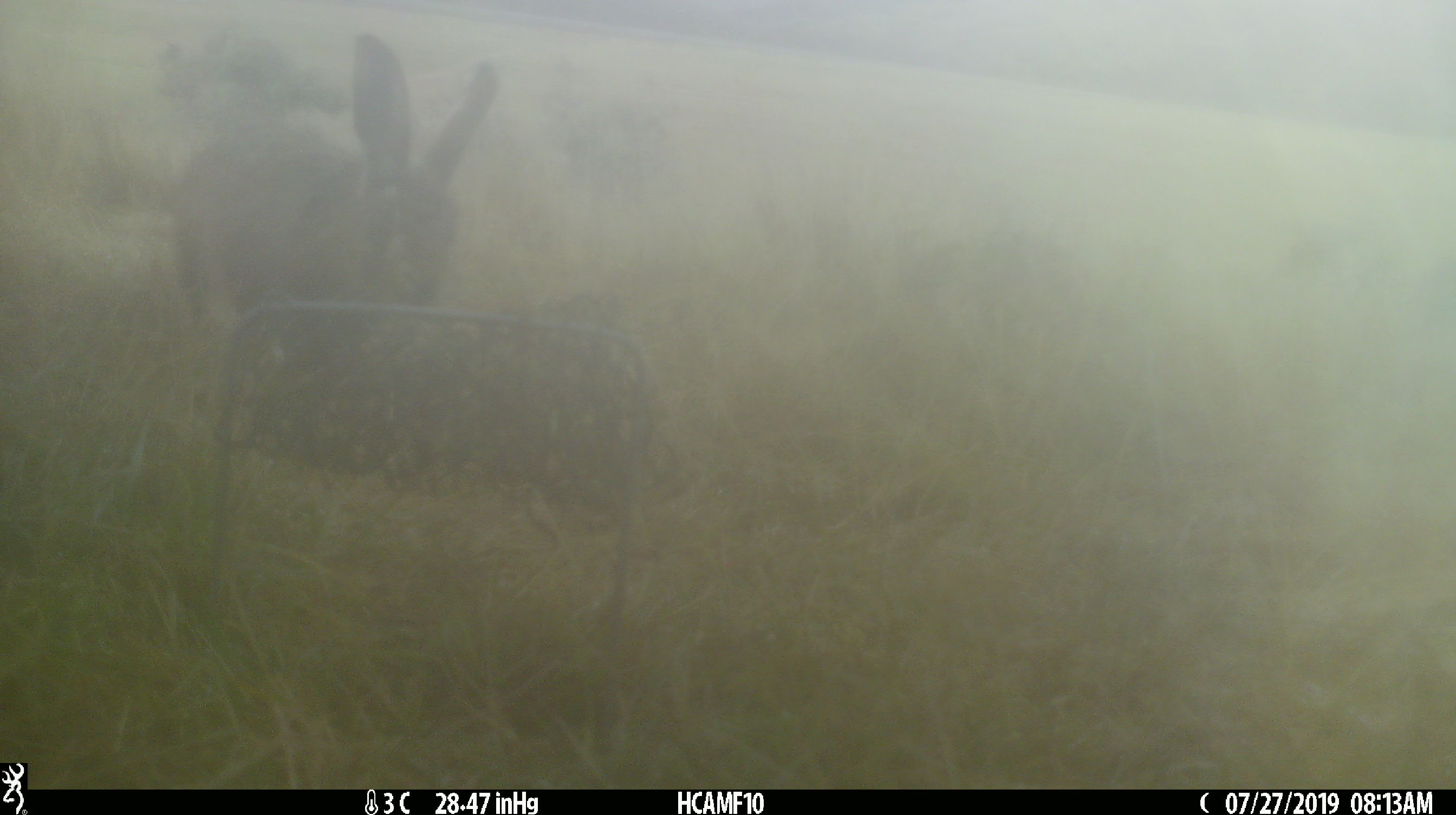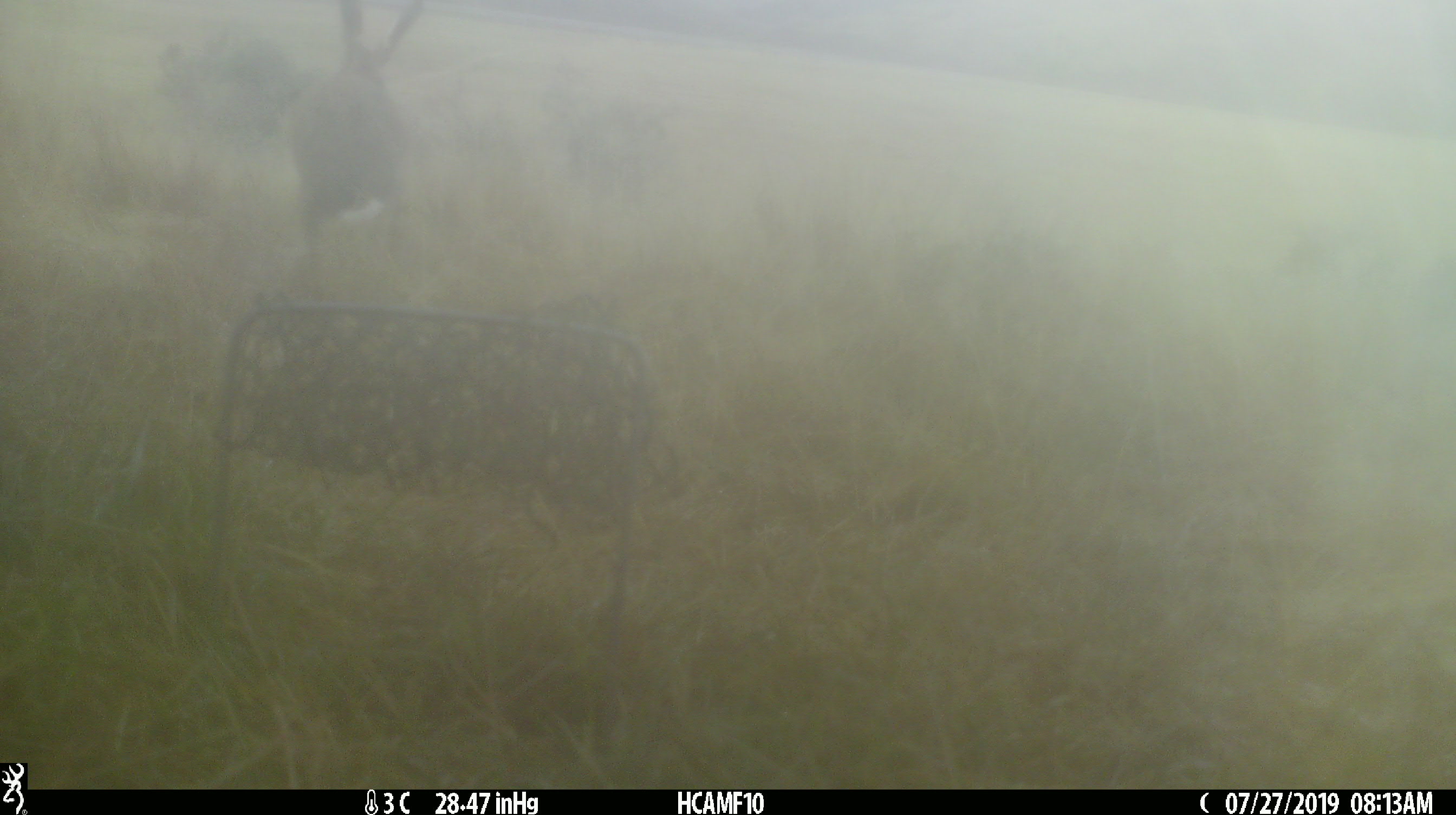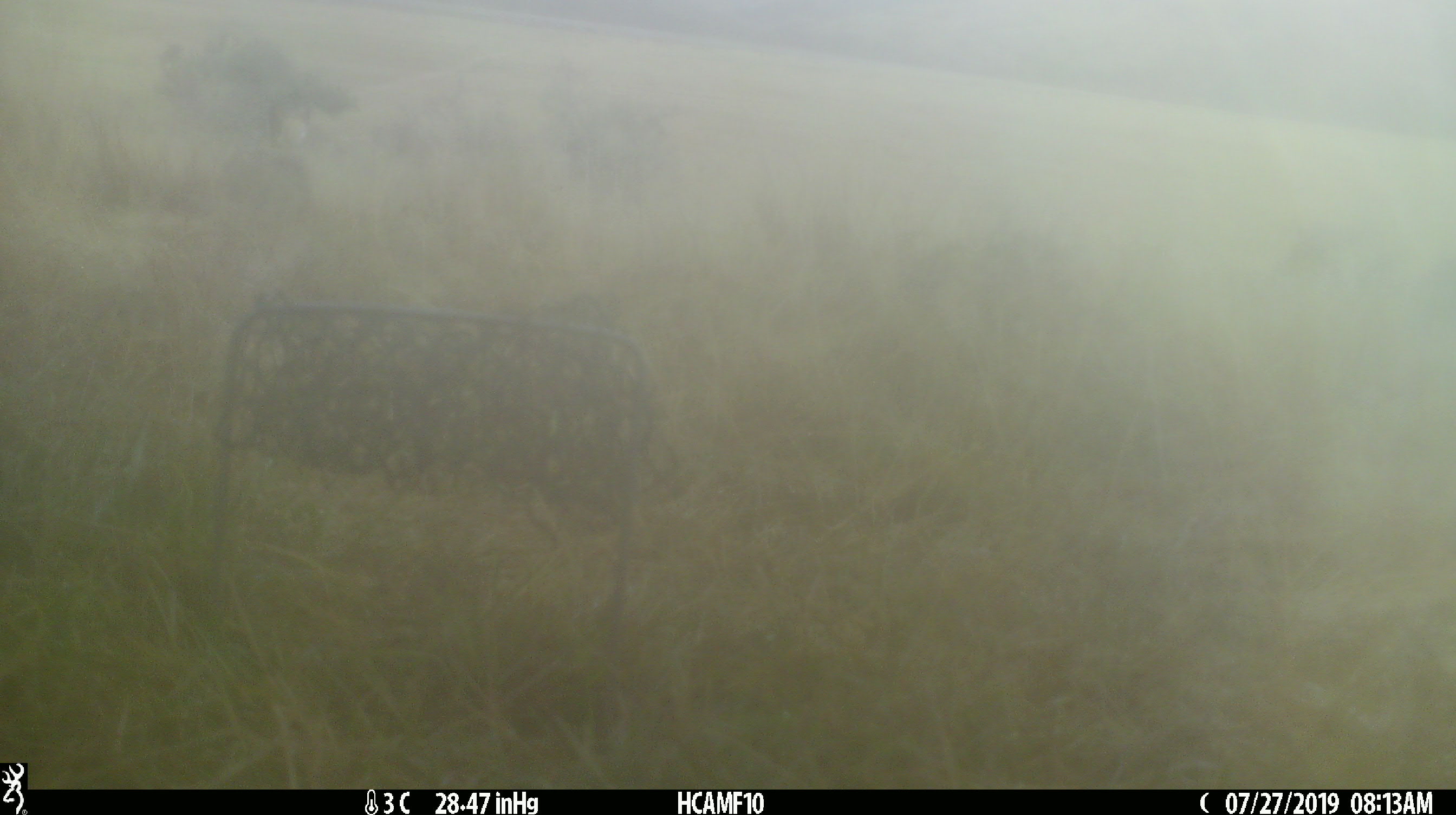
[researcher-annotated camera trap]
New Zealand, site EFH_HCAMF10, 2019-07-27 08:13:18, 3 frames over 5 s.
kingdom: Animalia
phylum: Chordata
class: Mammalia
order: Lagomorpha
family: Leporidae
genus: Lepus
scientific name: Lepus europaeus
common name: brown hare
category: hare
Hare (brown hare) (Lepus europaeus).